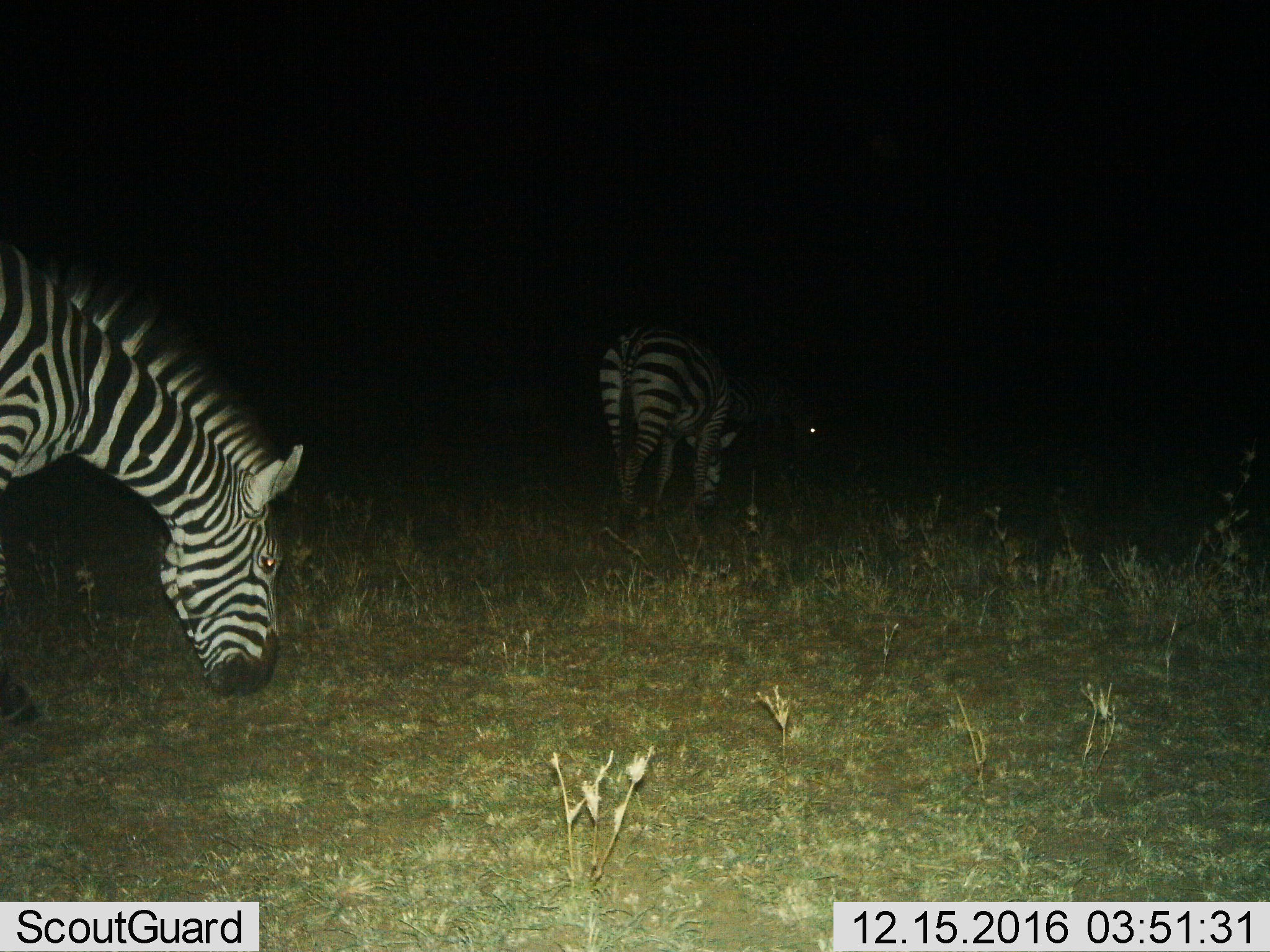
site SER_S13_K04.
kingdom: Animalia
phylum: Chordata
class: Mammalia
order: Perissodactyla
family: Equidae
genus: Equus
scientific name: Equus quagga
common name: plains zebra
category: zebraplains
Zebraplains (plains zebra) (Equus quagga), count 2. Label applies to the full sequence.